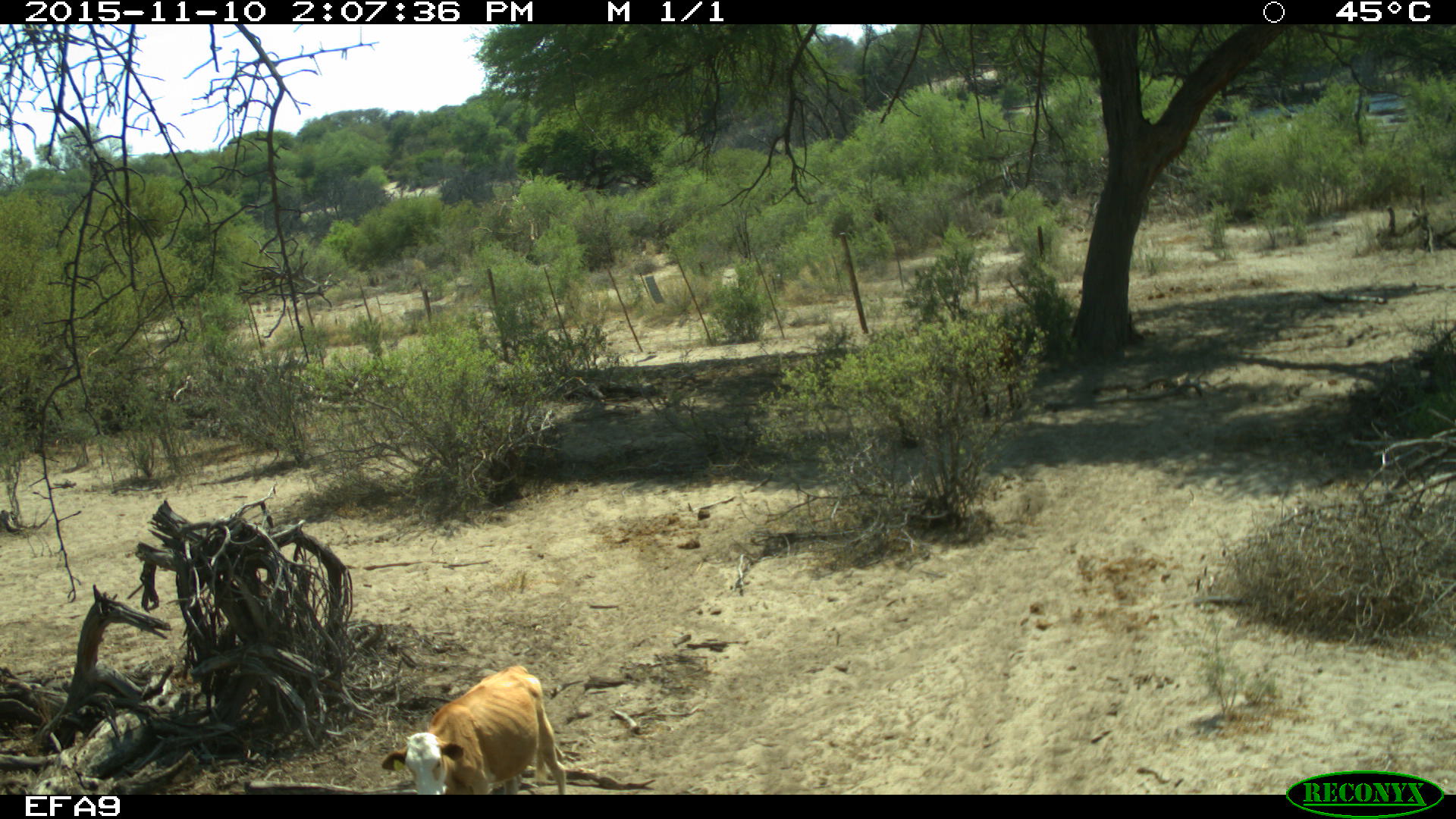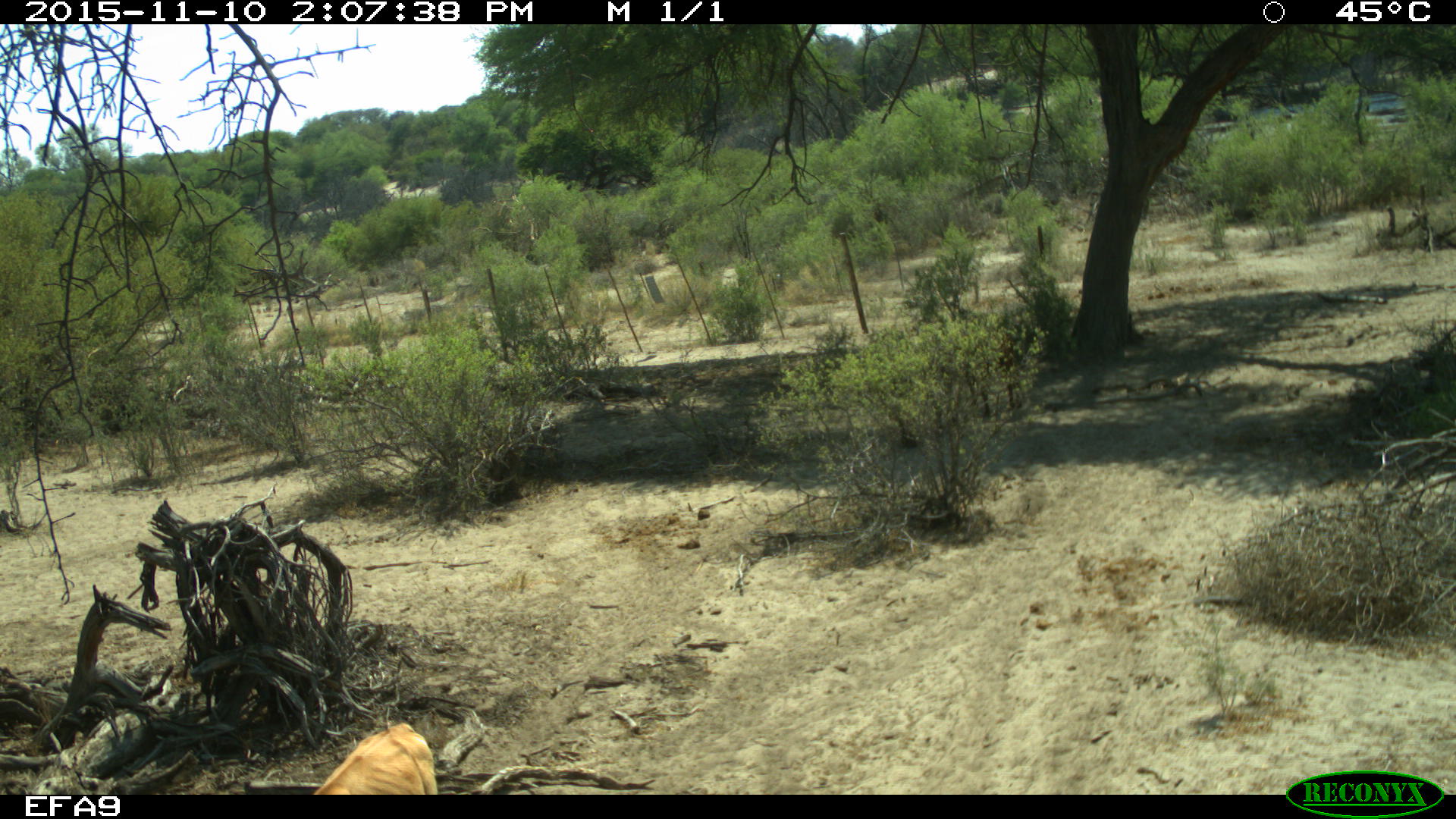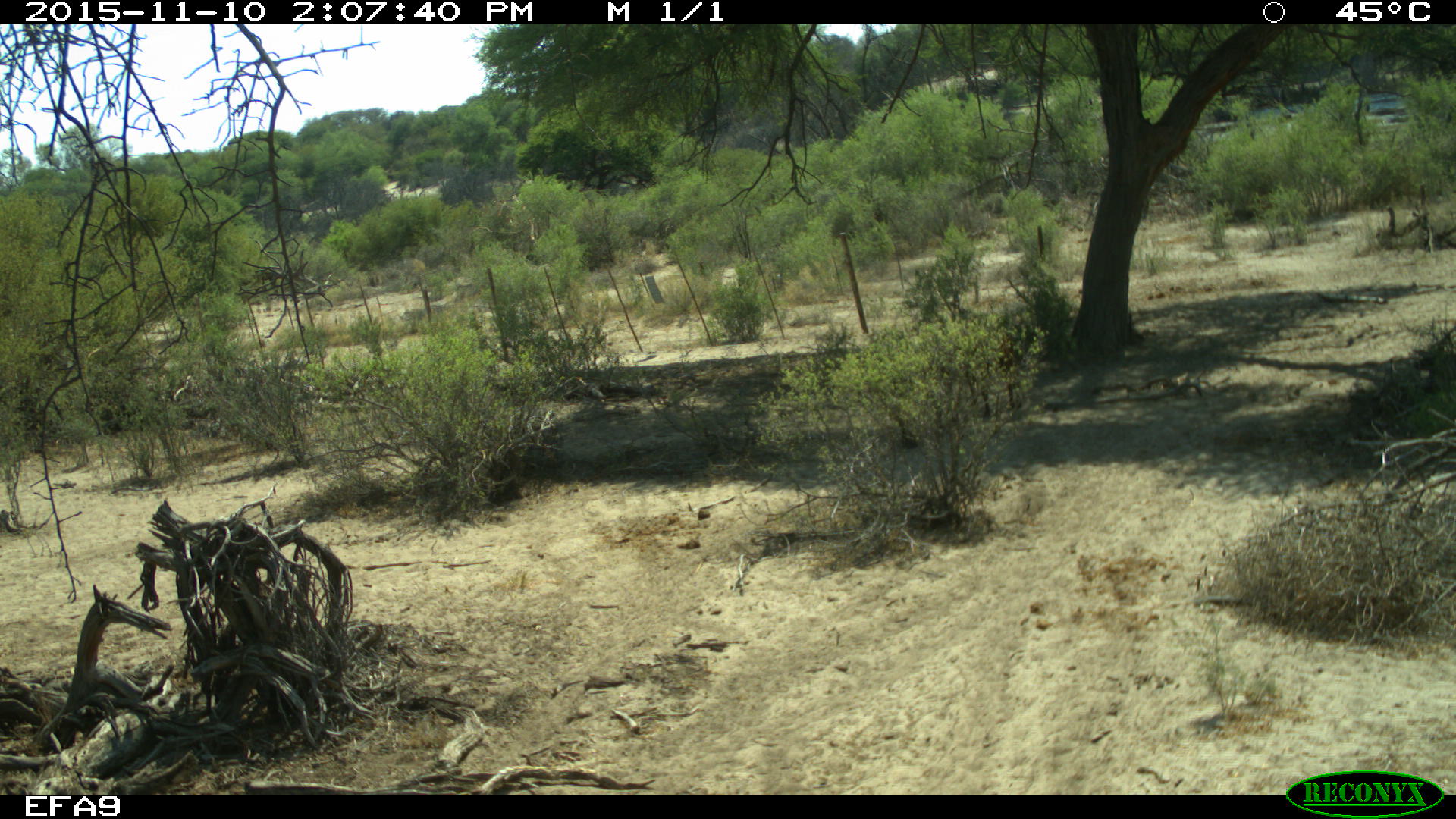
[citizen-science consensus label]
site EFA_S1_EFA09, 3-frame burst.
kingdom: Animalia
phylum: Chordata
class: Mammalia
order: Artiodactyla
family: Bovidae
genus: Bos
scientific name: Bos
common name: cattle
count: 1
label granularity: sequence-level